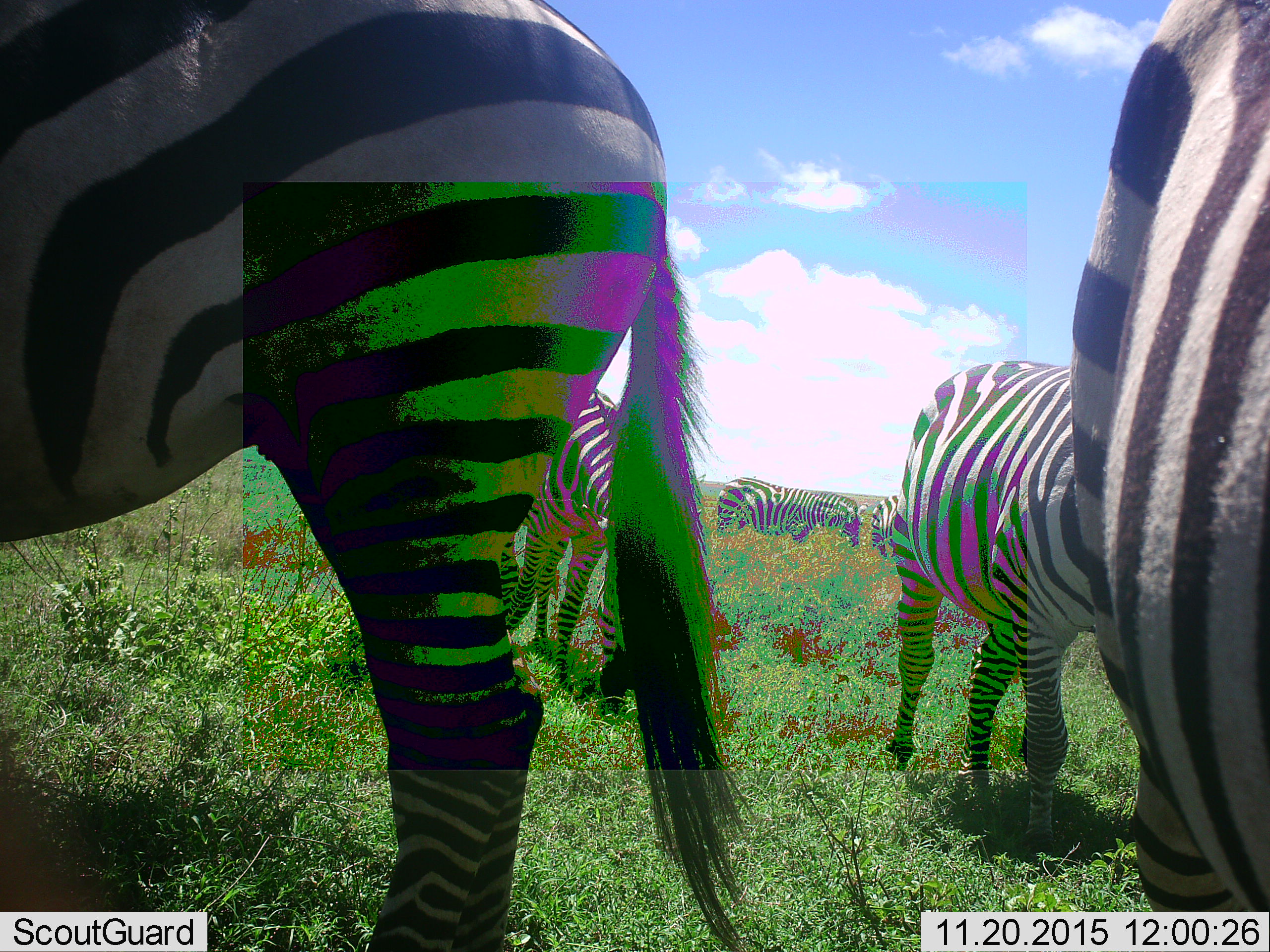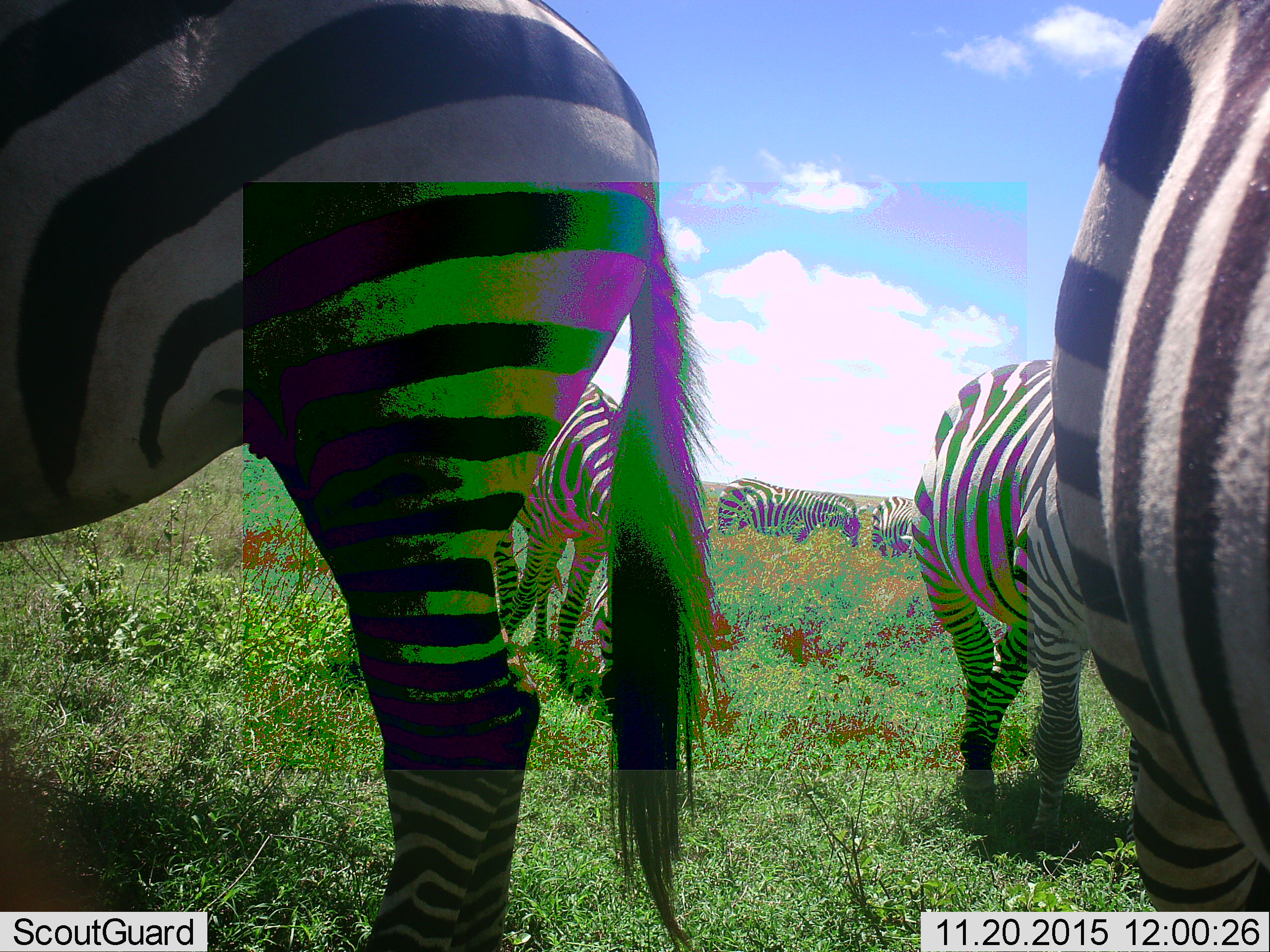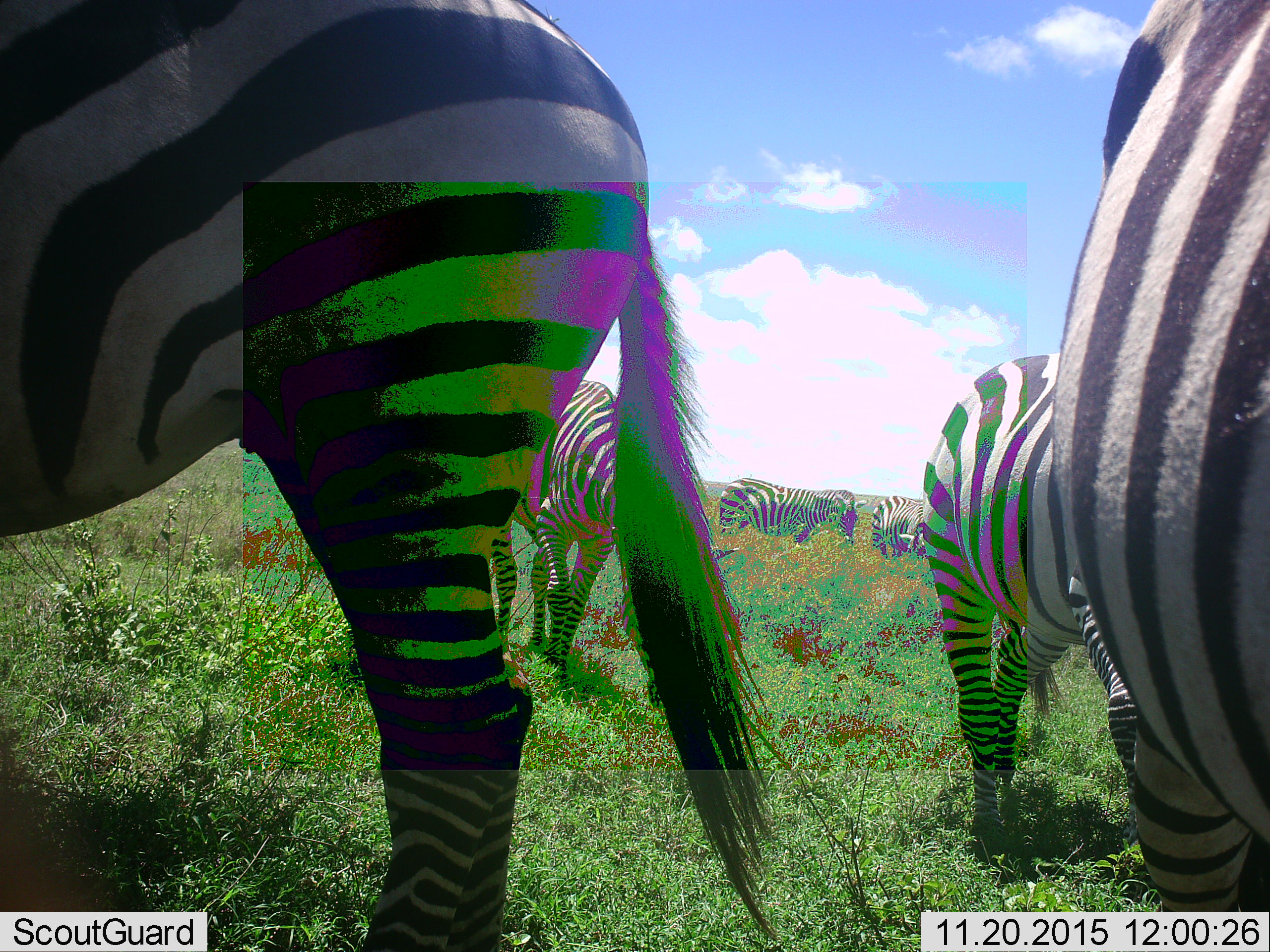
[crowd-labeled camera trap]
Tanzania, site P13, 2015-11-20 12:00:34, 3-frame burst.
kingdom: Animalia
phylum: Chordata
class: Mammalia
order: Perissodactyla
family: Equidae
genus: Equus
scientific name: Equus quagga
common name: plains zebra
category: zebra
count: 6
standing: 56%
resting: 0%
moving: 33%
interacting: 0%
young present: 0%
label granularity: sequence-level